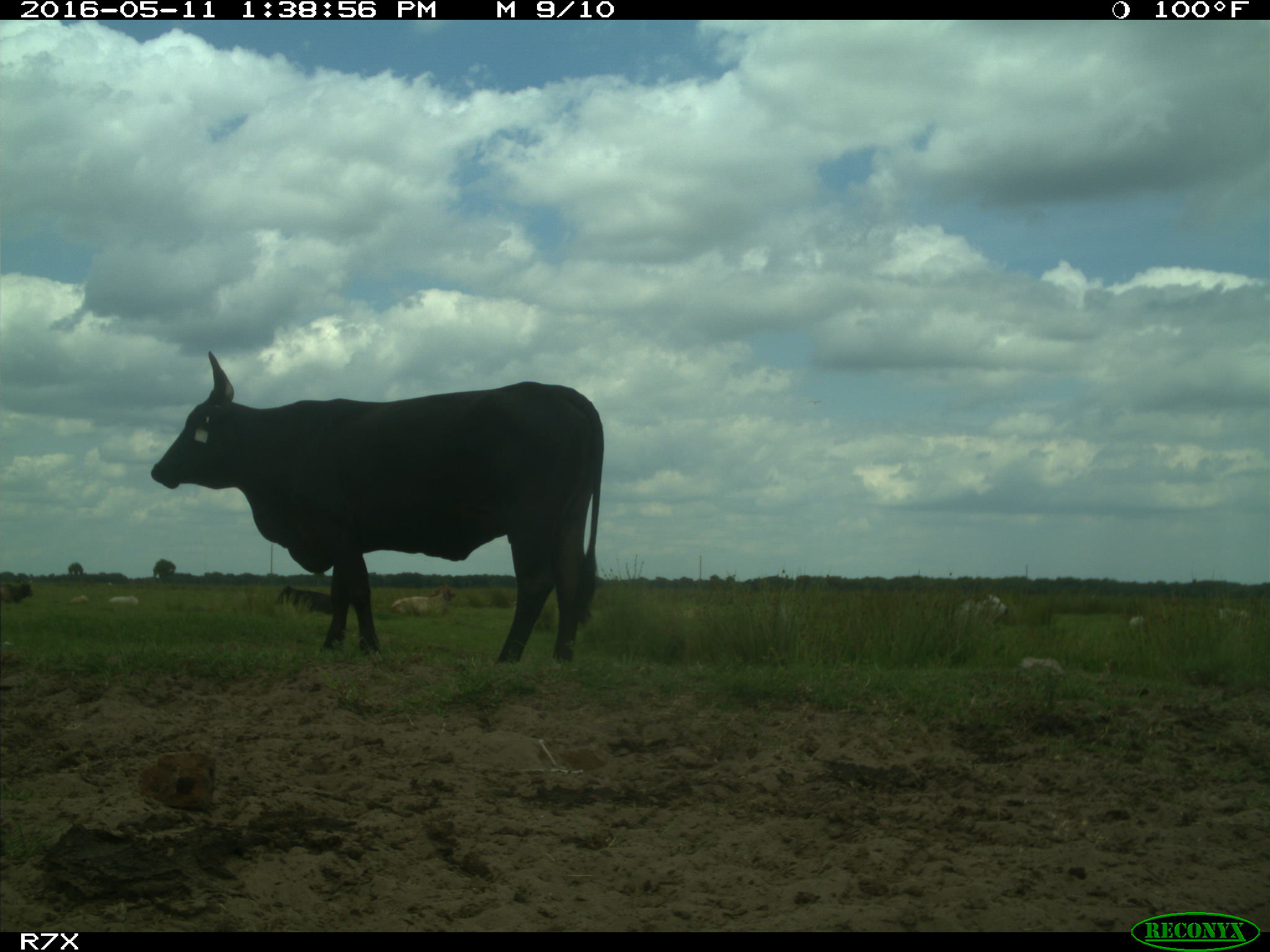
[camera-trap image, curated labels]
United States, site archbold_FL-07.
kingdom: Animalia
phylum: Chordata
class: Mammalia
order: Artiodactyla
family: Bovidae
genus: Bos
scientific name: Bos taurus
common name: domestic cow